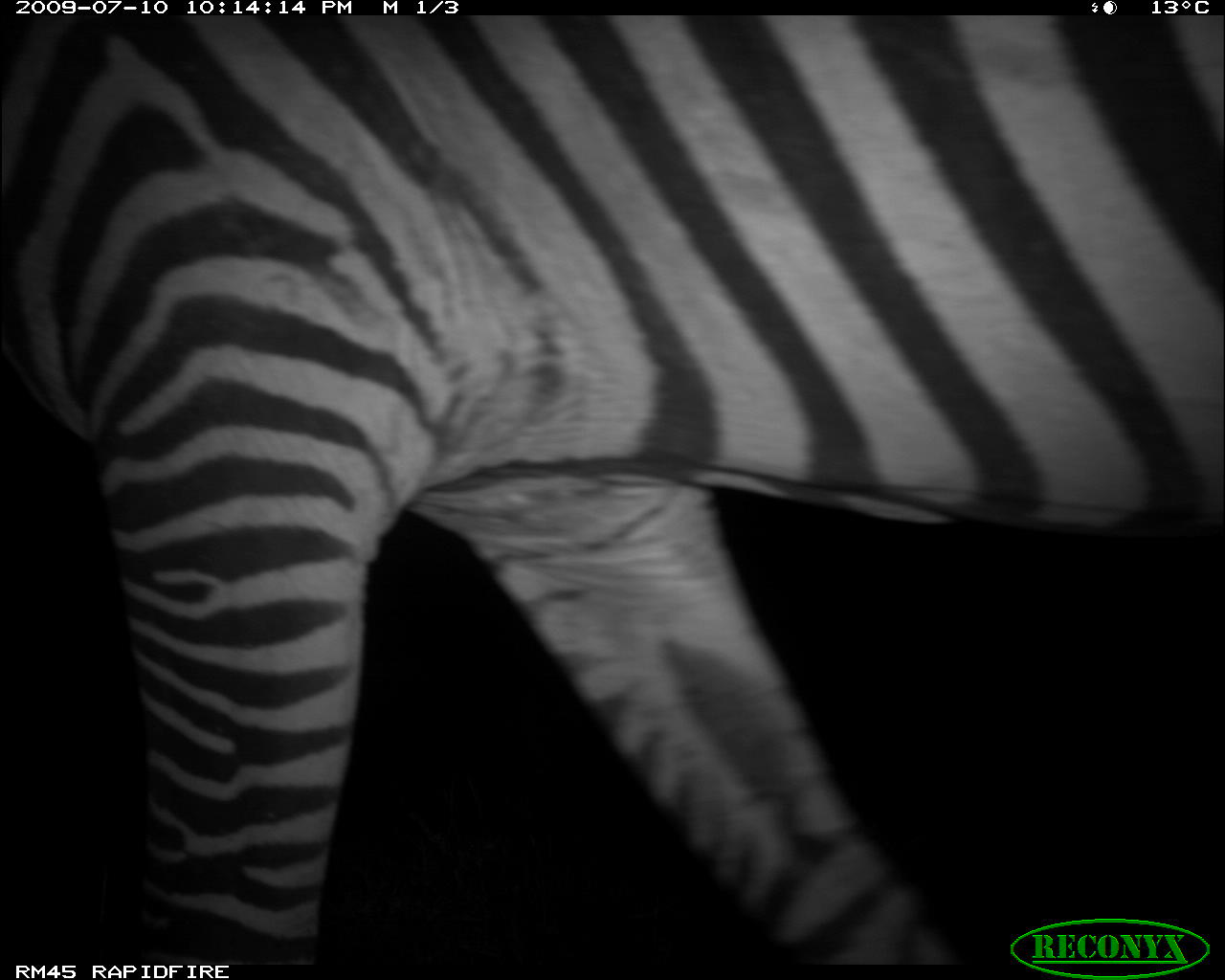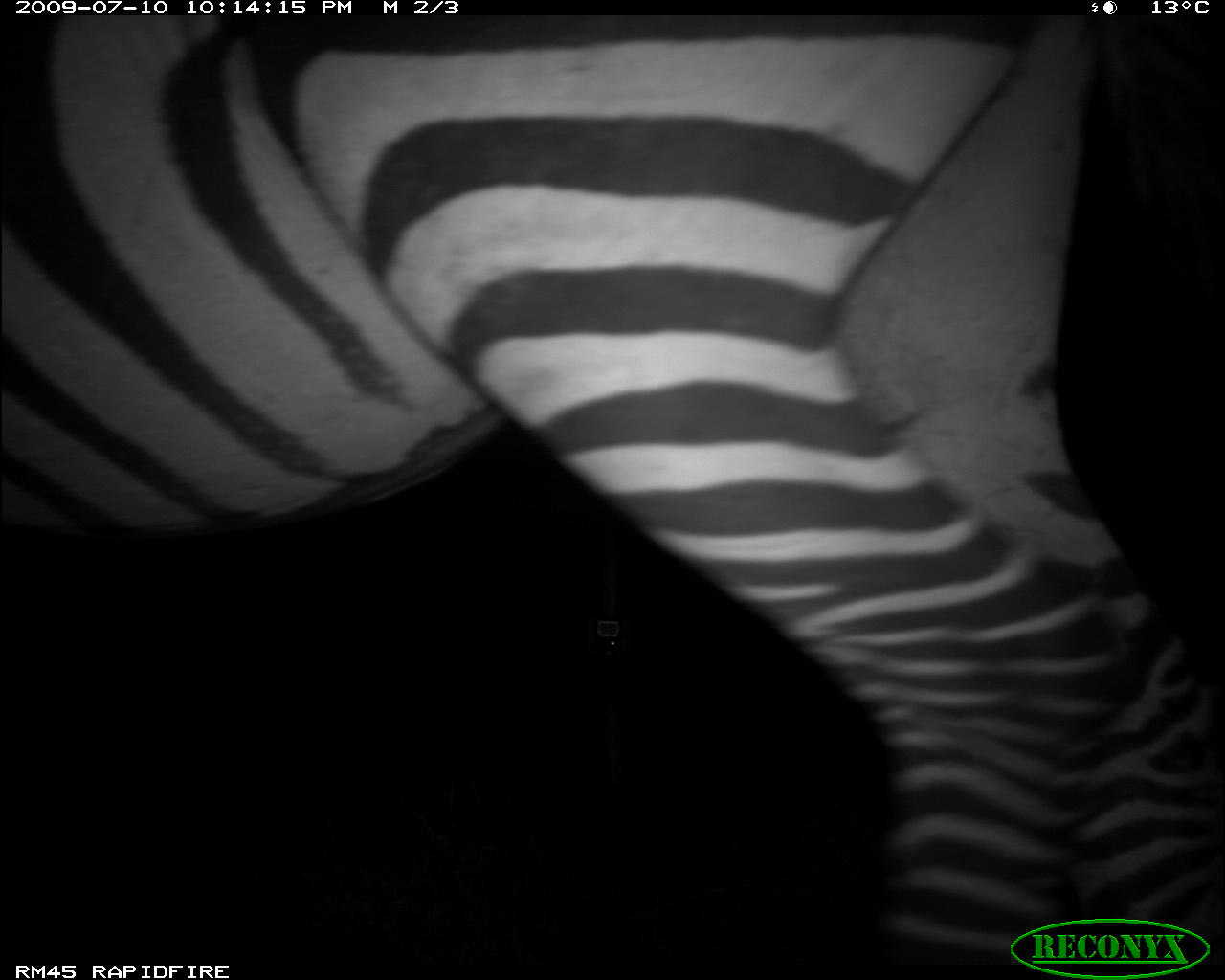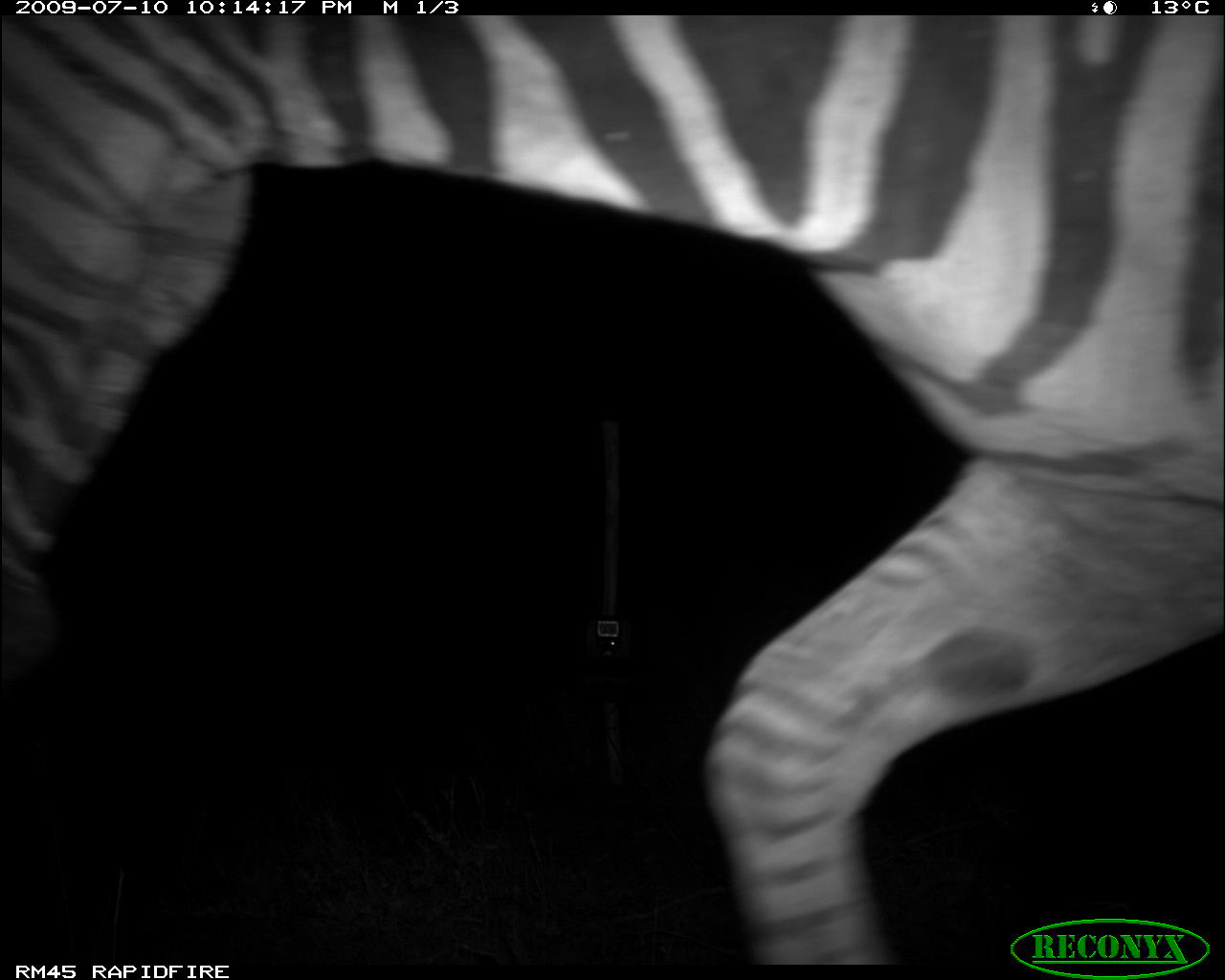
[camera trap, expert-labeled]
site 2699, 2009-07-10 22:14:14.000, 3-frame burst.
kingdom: Animalia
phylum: Chordata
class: Mammalia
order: Perissodactyla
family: Equidae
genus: Equus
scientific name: Equus quagga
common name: plains zebra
Equus quagga (plains zebra), count 1.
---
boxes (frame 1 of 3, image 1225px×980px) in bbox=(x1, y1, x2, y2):
equus quagga: bbox=(0, 15, 1225, 968)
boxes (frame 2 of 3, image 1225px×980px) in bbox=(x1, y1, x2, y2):
equus quagga: bbox=(0, 15, 1225, 968)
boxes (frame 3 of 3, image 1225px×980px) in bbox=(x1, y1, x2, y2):
equus quagga: bbox=(0, 15, 1225, 965)